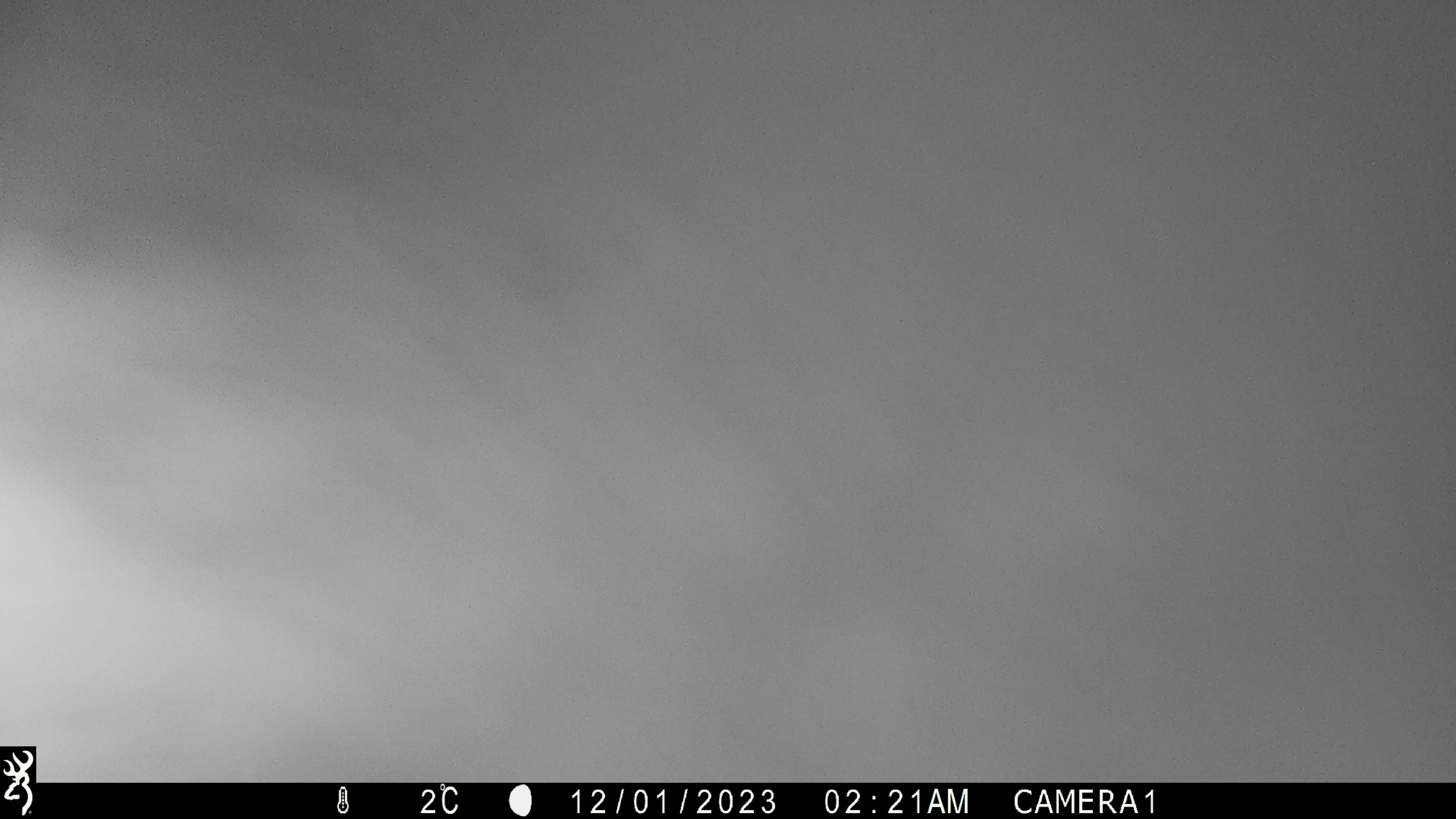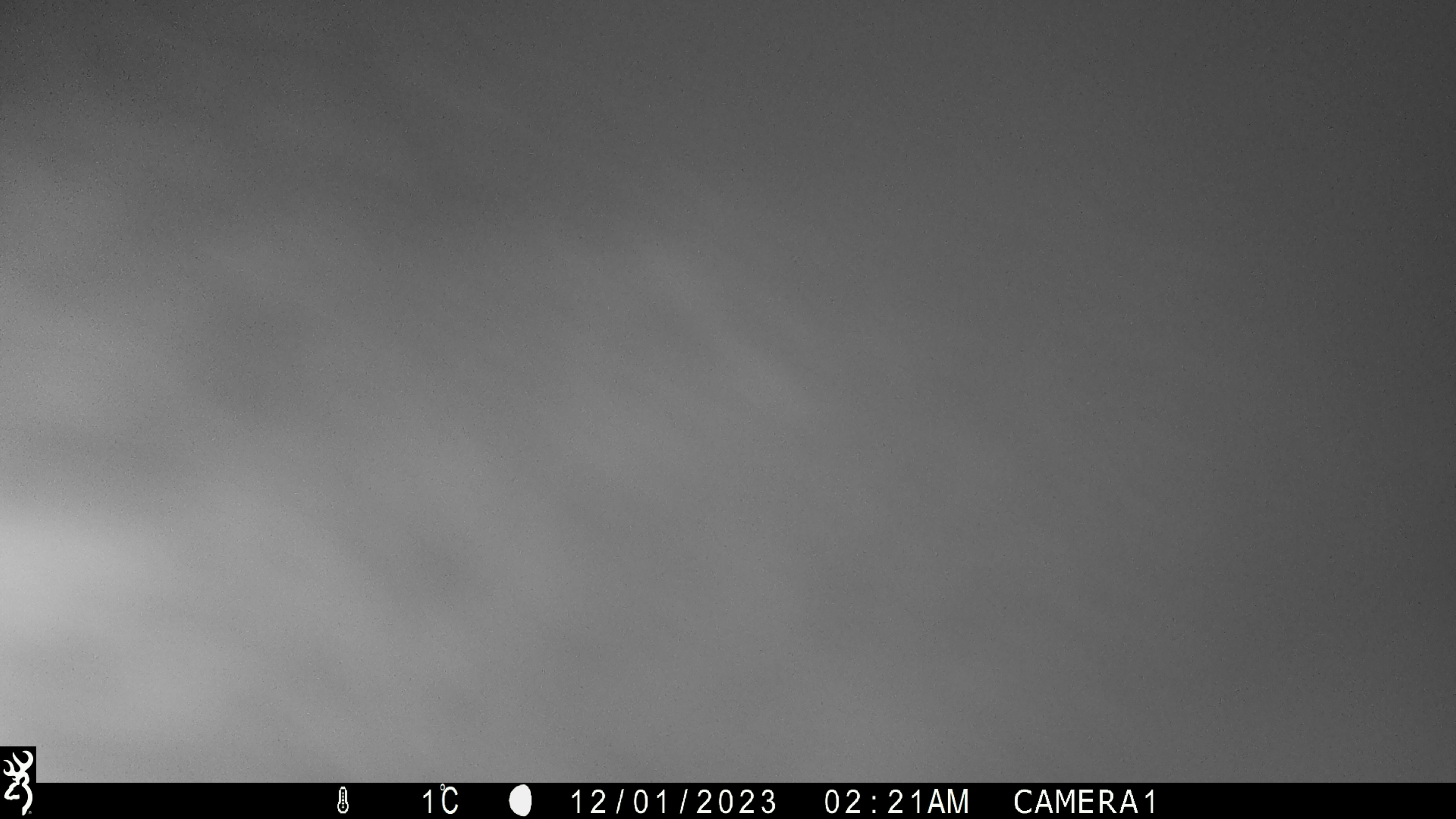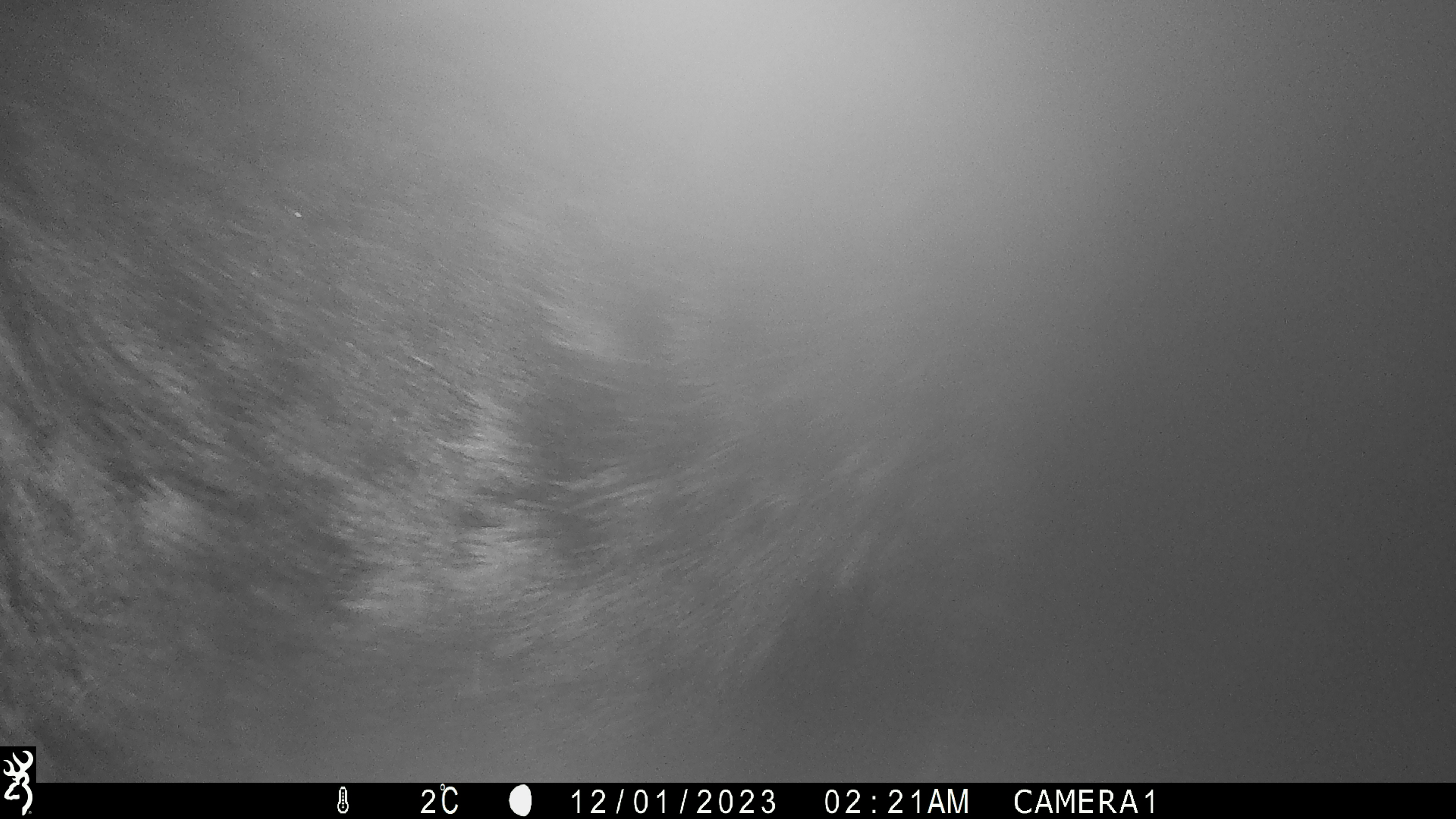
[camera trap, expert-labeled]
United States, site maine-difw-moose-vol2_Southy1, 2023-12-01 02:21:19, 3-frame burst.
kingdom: Animalia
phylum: Chordata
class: Mammalia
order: Artiodactyla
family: Cervidae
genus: Alces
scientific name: Alces alces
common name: moose